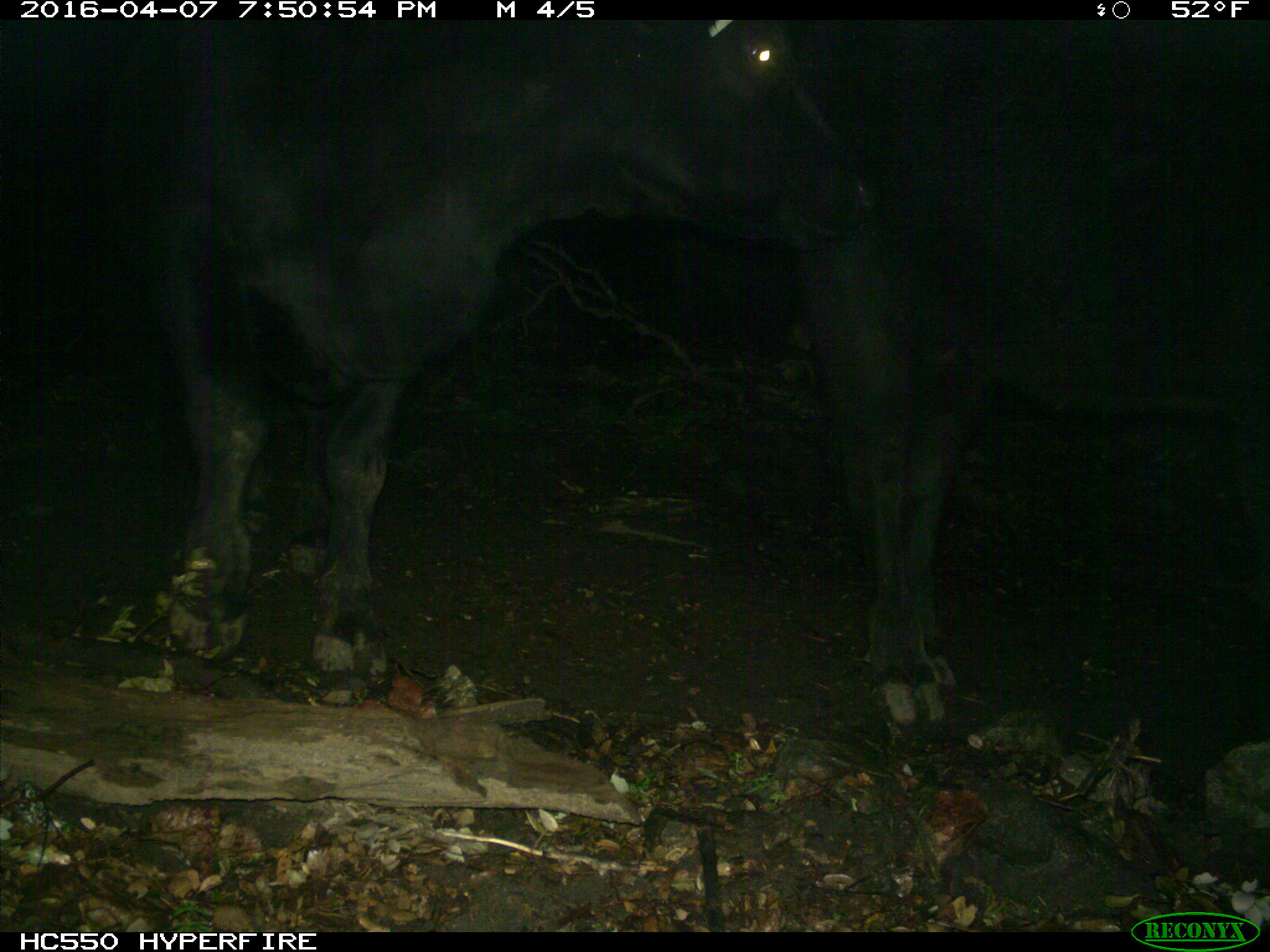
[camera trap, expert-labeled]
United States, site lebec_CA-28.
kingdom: Animalia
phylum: Chordata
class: Mammalia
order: Artiodactyla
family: Bovidae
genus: Bos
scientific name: Bos taurus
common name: domestic cow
Bos taurus (domestic cow).